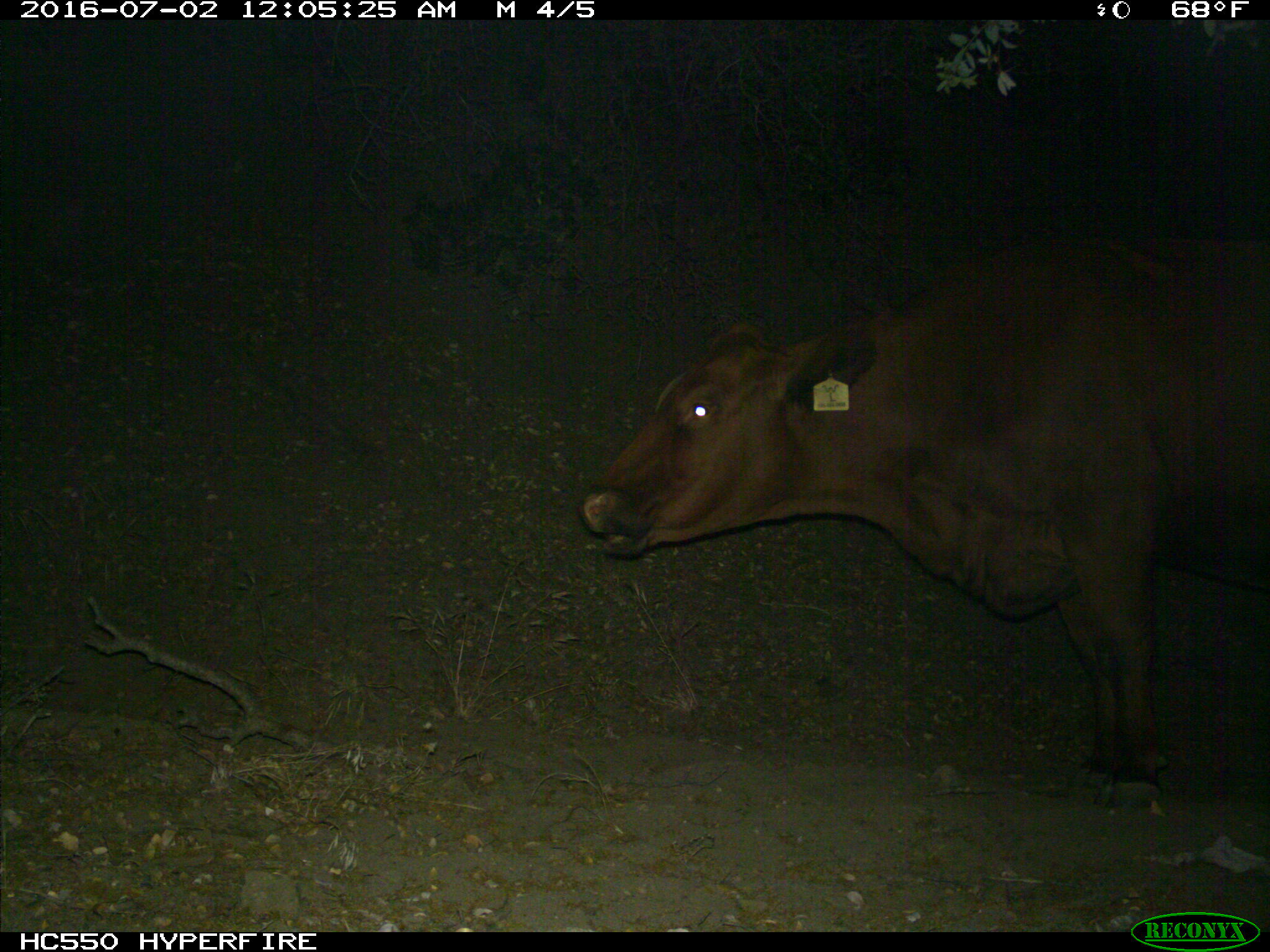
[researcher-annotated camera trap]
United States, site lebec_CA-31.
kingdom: Animalia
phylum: Chordata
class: Mammalia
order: Artiodactyla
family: Bovidae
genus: Bos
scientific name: Bos taurus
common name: domestic cow